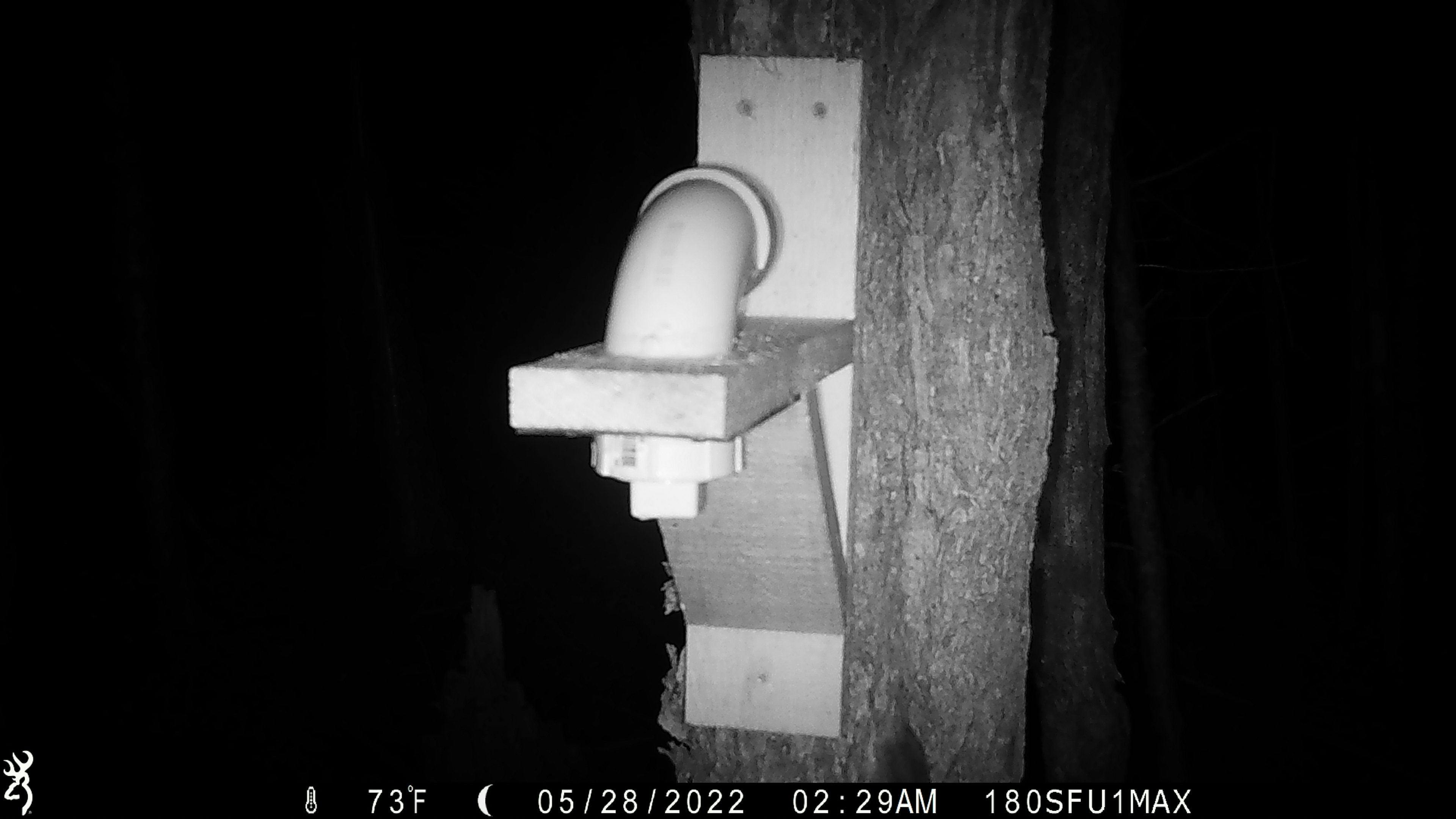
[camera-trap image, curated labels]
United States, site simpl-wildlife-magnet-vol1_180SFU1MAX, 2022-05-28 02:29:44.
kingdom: Animalia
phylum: Chordata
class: Mammalia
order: Rodentia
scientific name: Rodentia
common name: mouse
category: mouse sp.